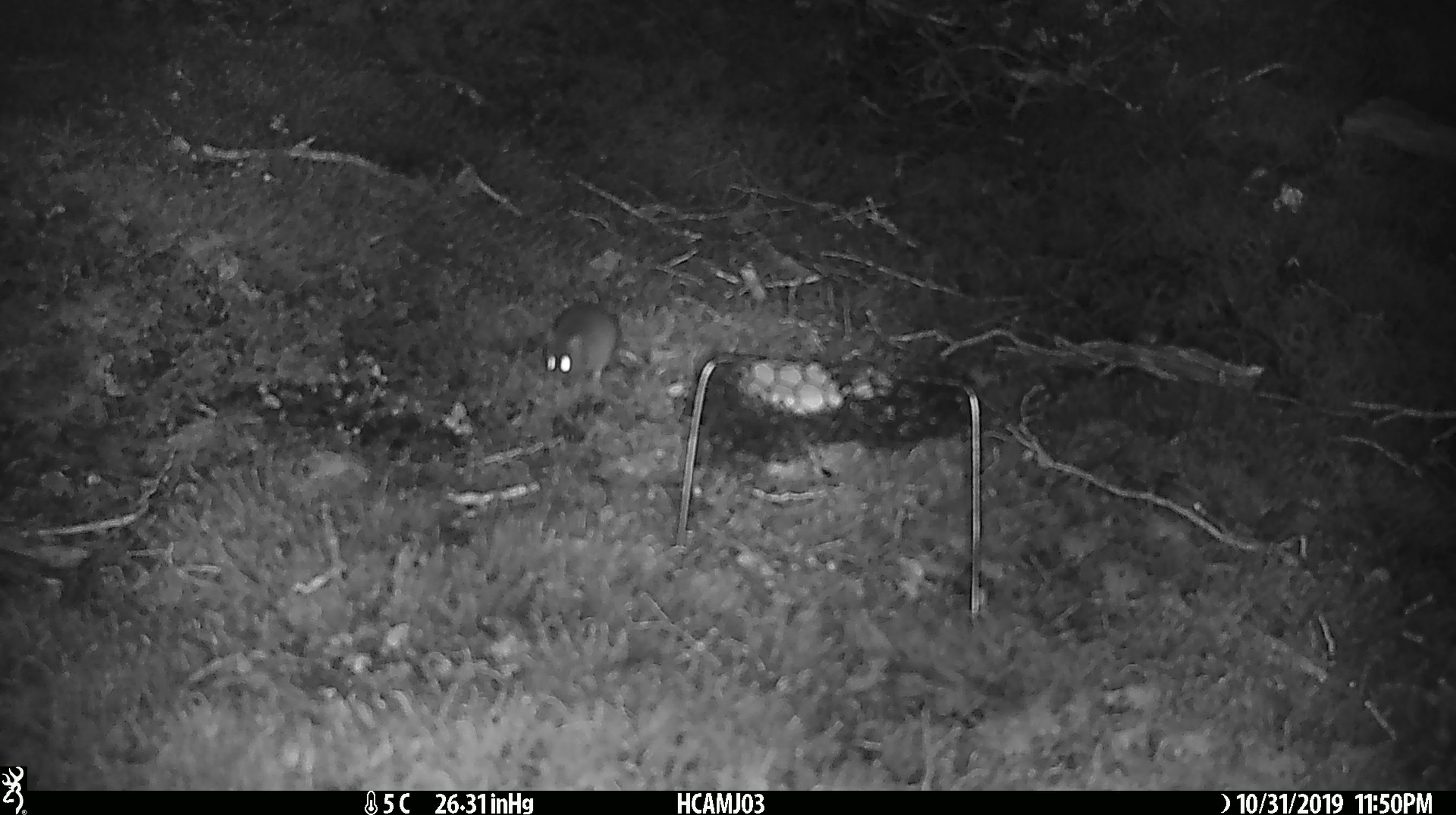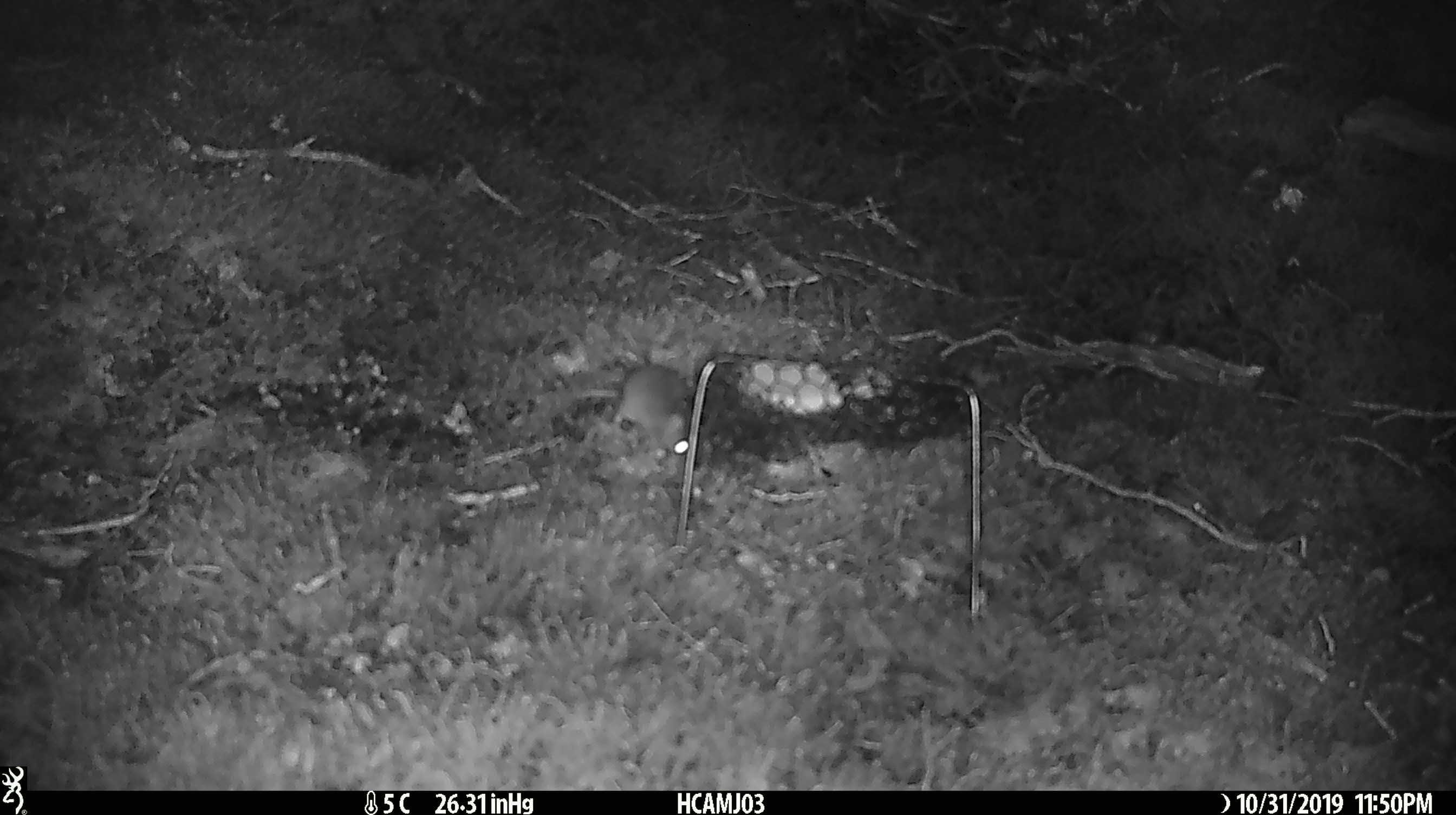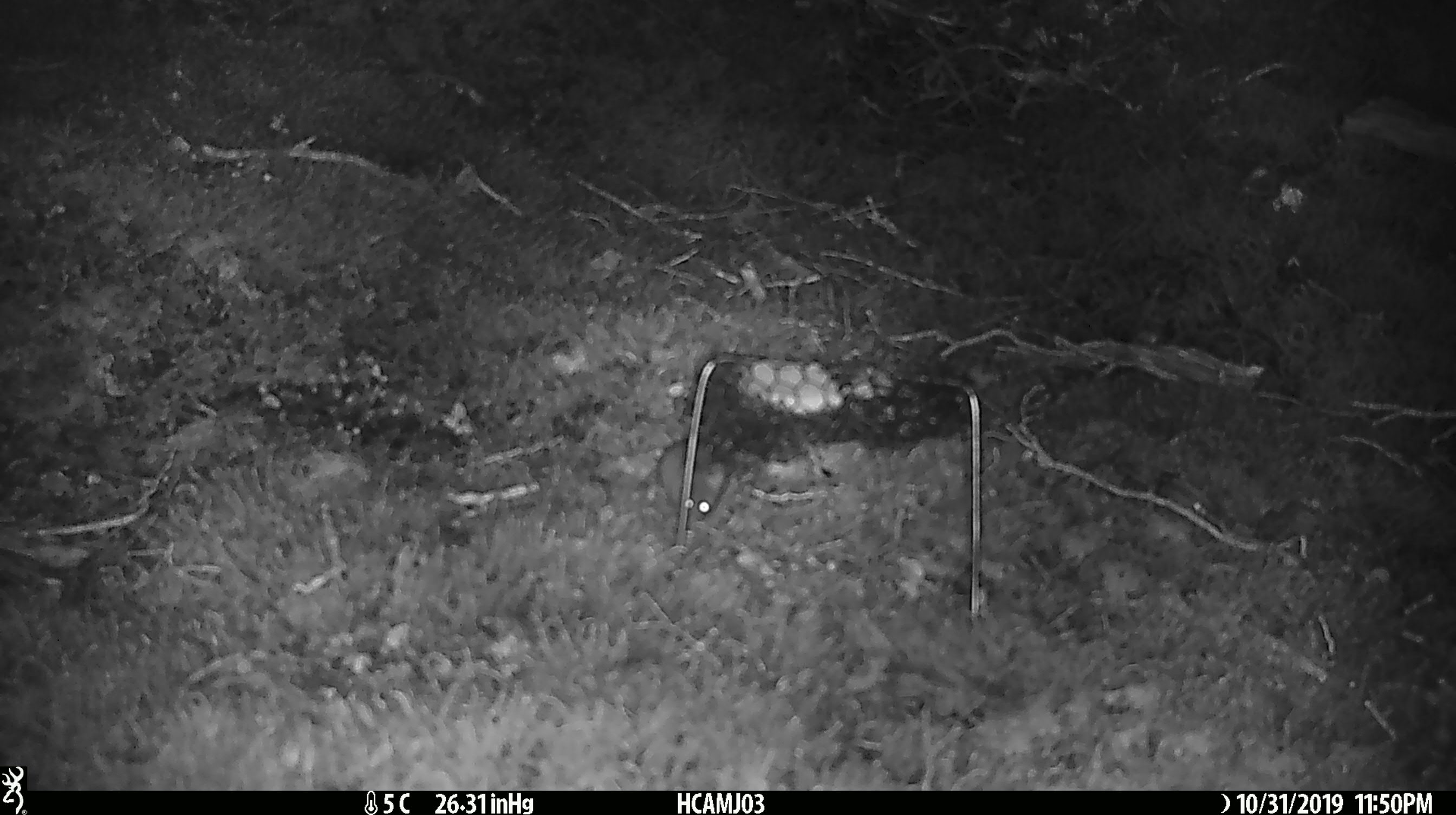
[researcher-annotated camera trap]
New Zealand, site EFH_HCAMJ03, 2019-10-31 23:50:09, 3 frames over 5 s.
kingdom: Animalia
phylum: Chordata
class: Mammalia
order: Rodentia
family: Muridae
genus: Mus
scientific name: Mus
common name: mouse